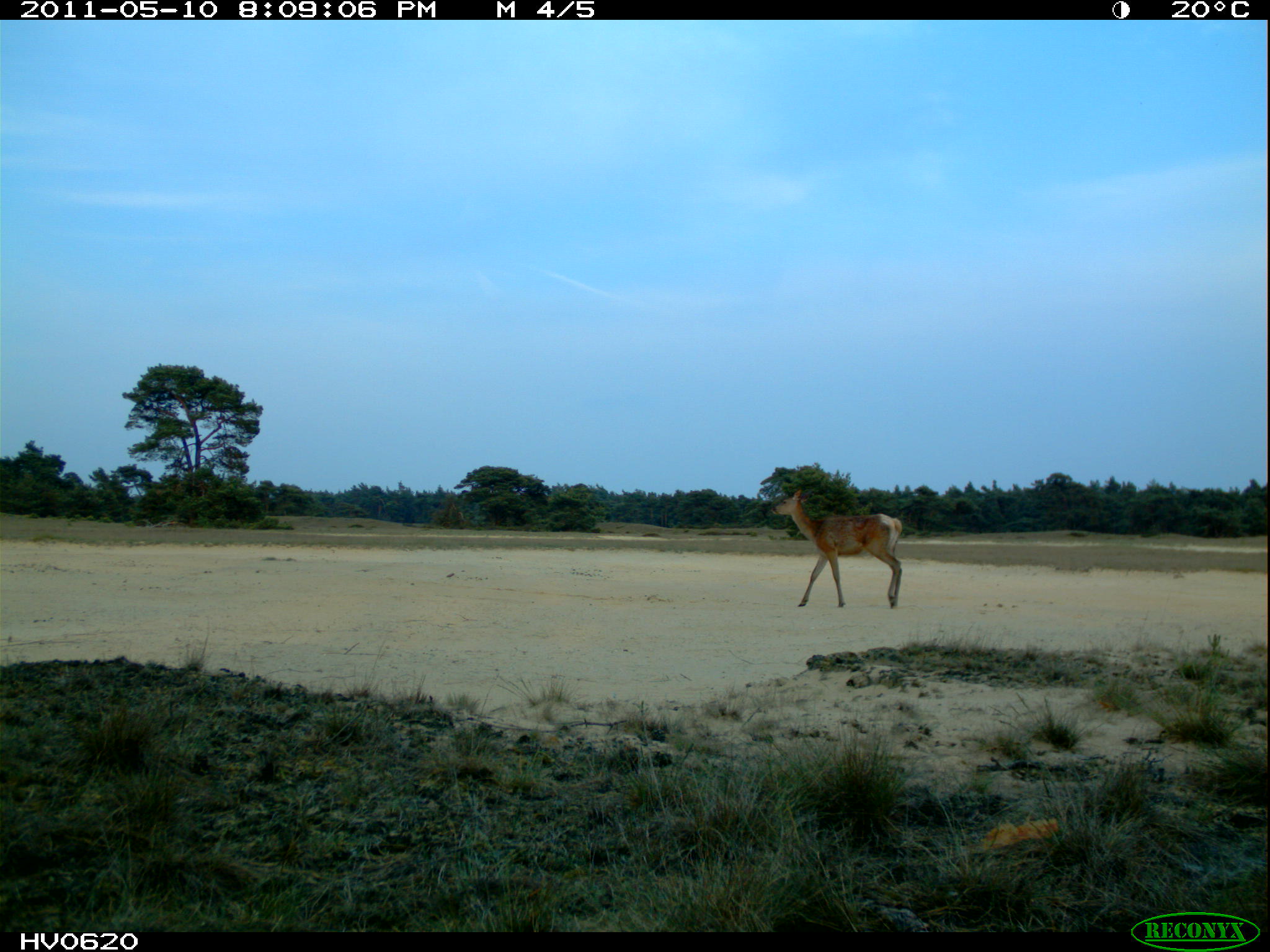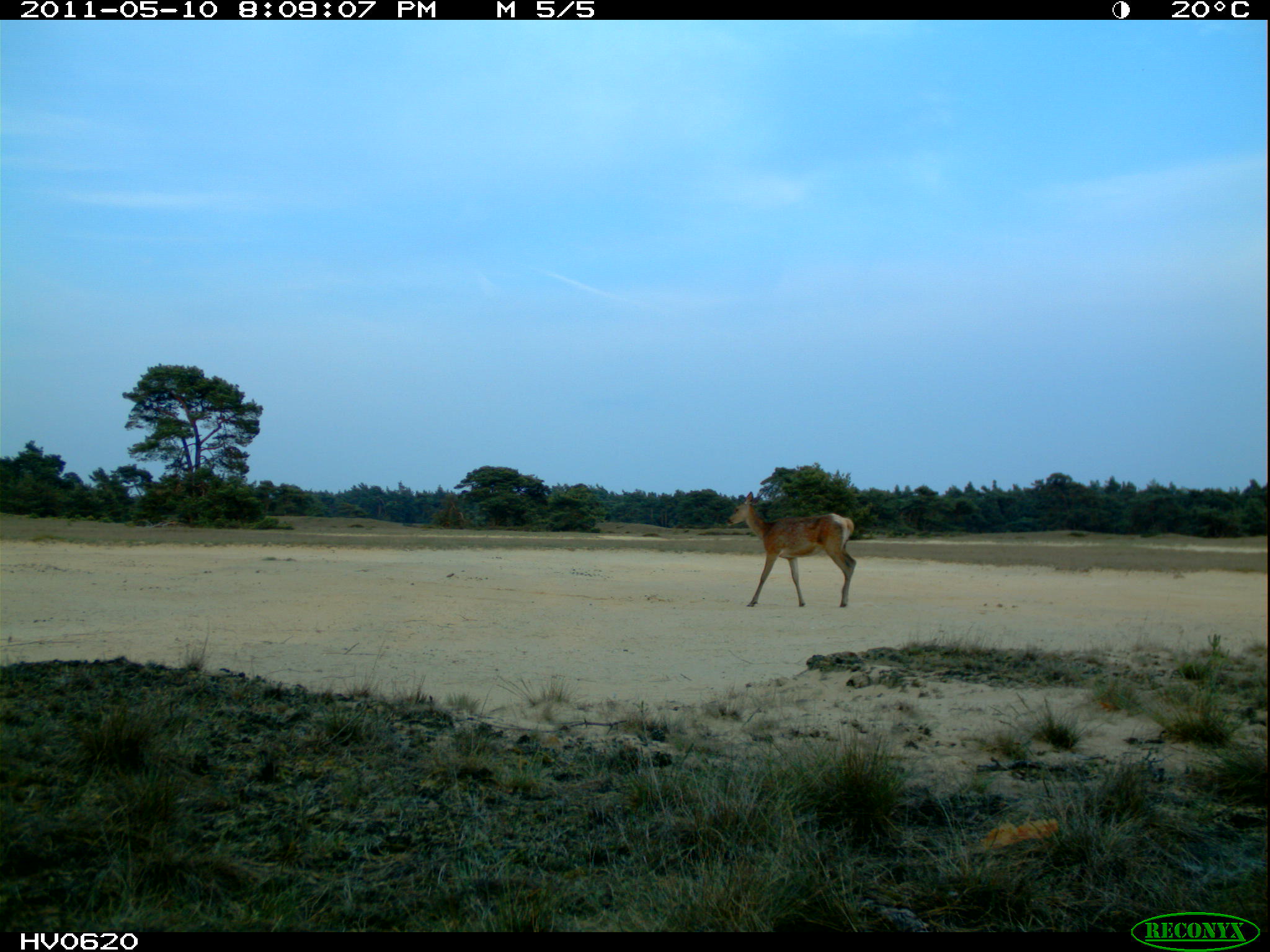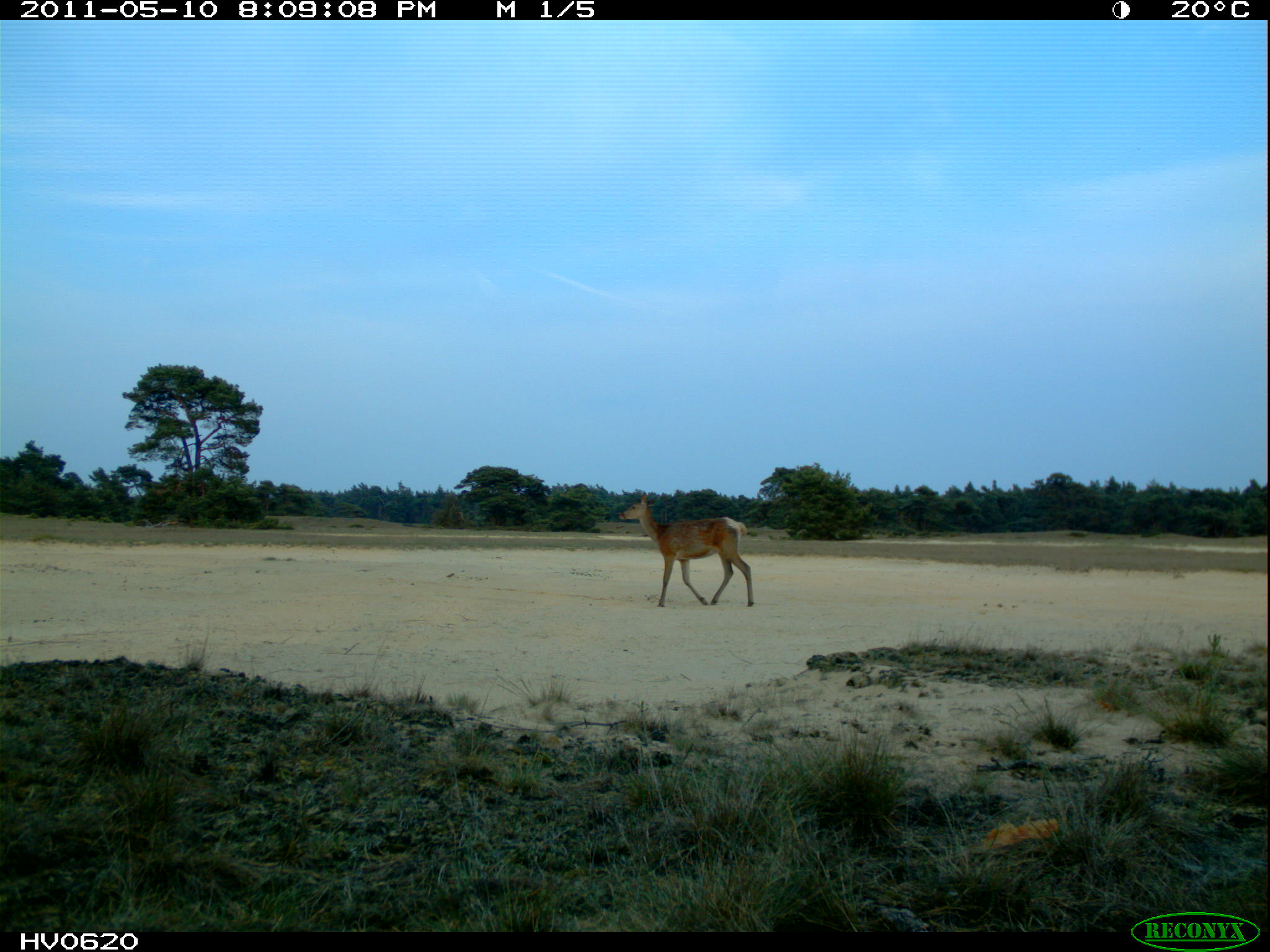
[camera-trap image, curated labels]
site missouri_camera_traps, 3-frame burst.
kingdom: Animalia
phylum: Chordata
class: Mammalia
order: Artiodactyla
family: Cervidae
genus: Cervus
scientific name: Cervus elaphus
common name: red deer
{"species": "red deer (Cervus elaphus)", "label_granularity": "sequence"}